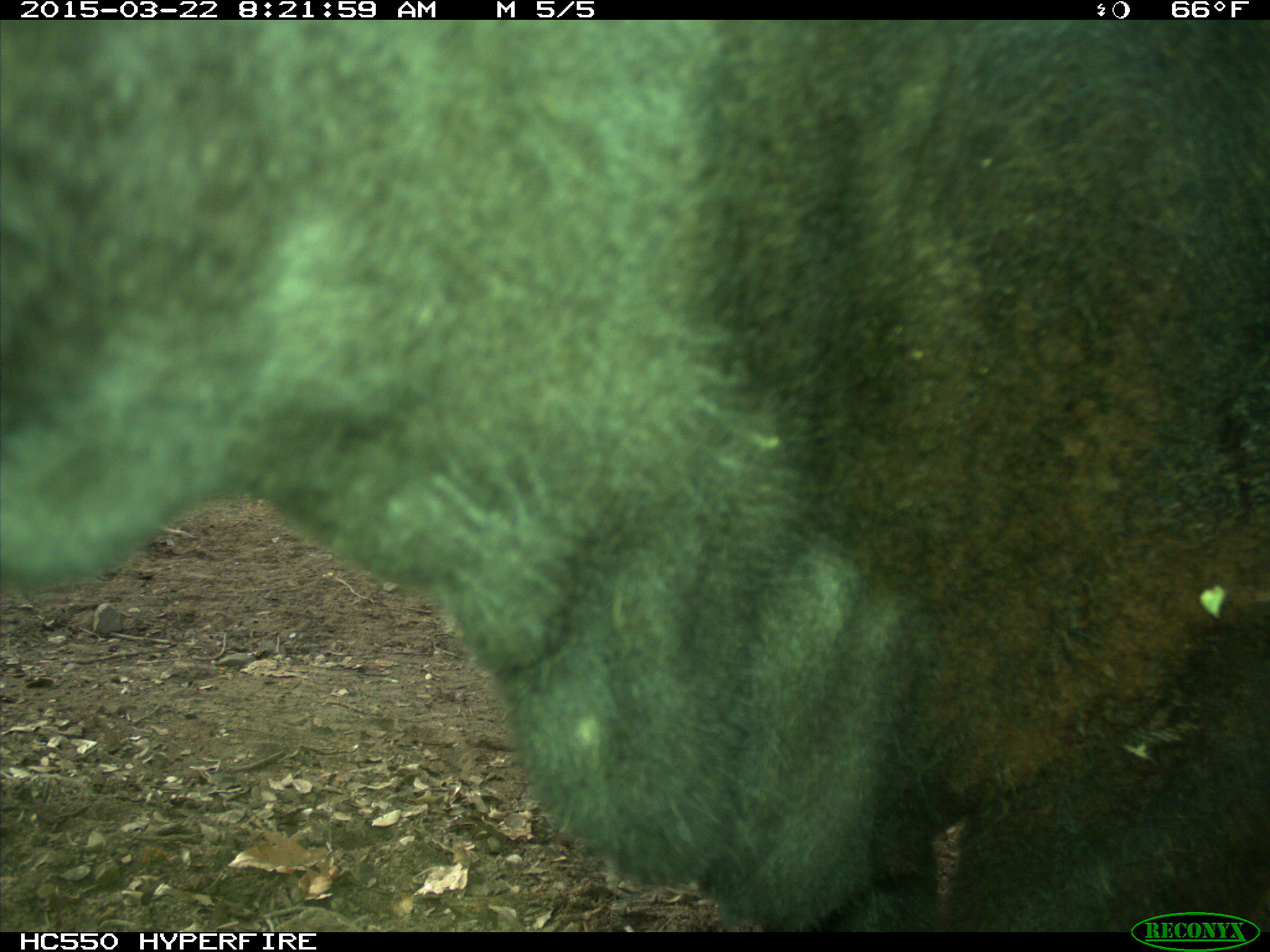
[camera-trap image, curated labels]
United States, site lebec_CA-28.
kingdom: Animalia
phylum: Chordata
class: Mammalia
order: Artiodactyla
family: Bovidae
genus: Bos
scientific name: Bos taurus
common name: domestic cow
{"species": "Bos taurus (domestic cow)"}